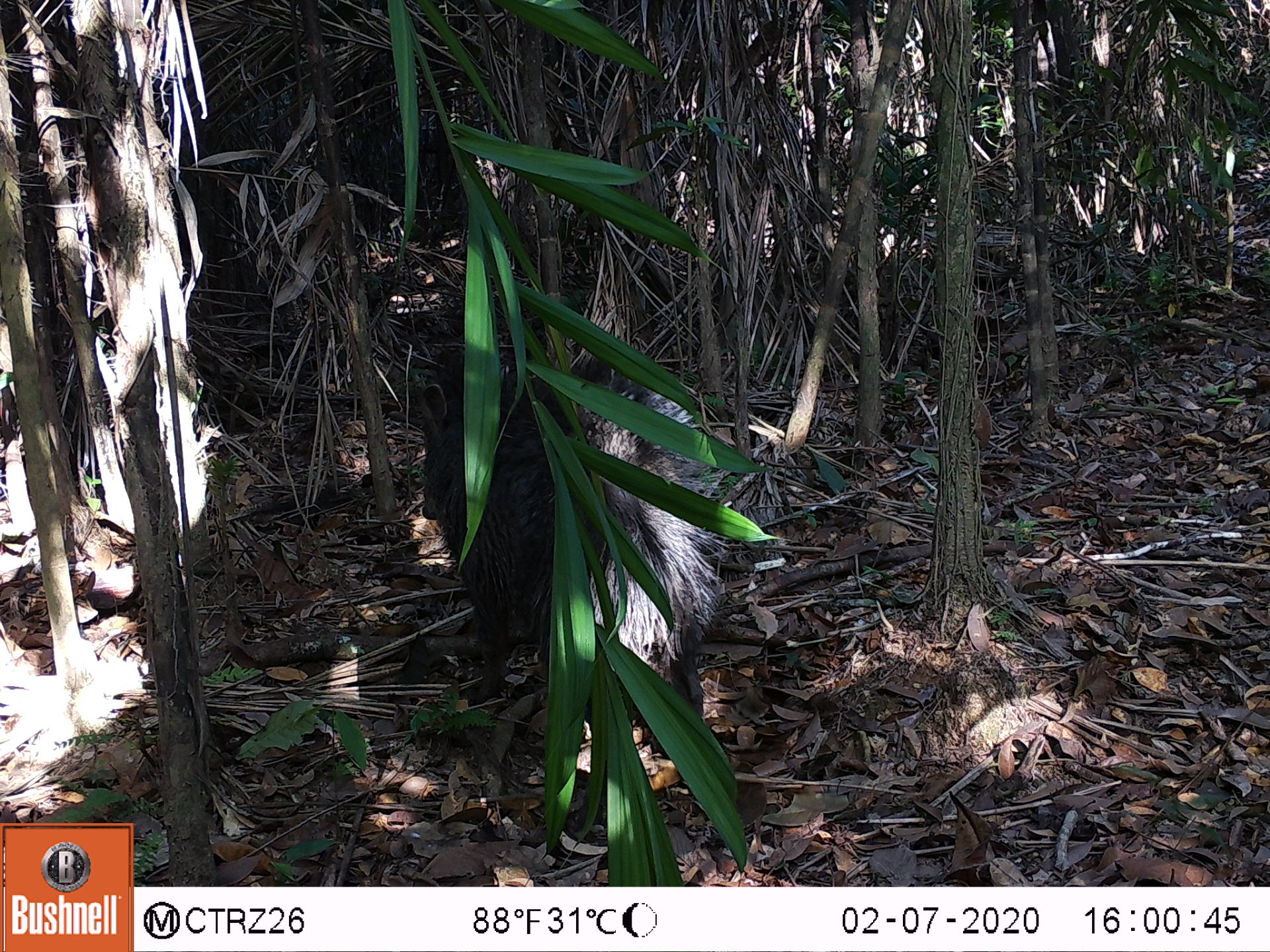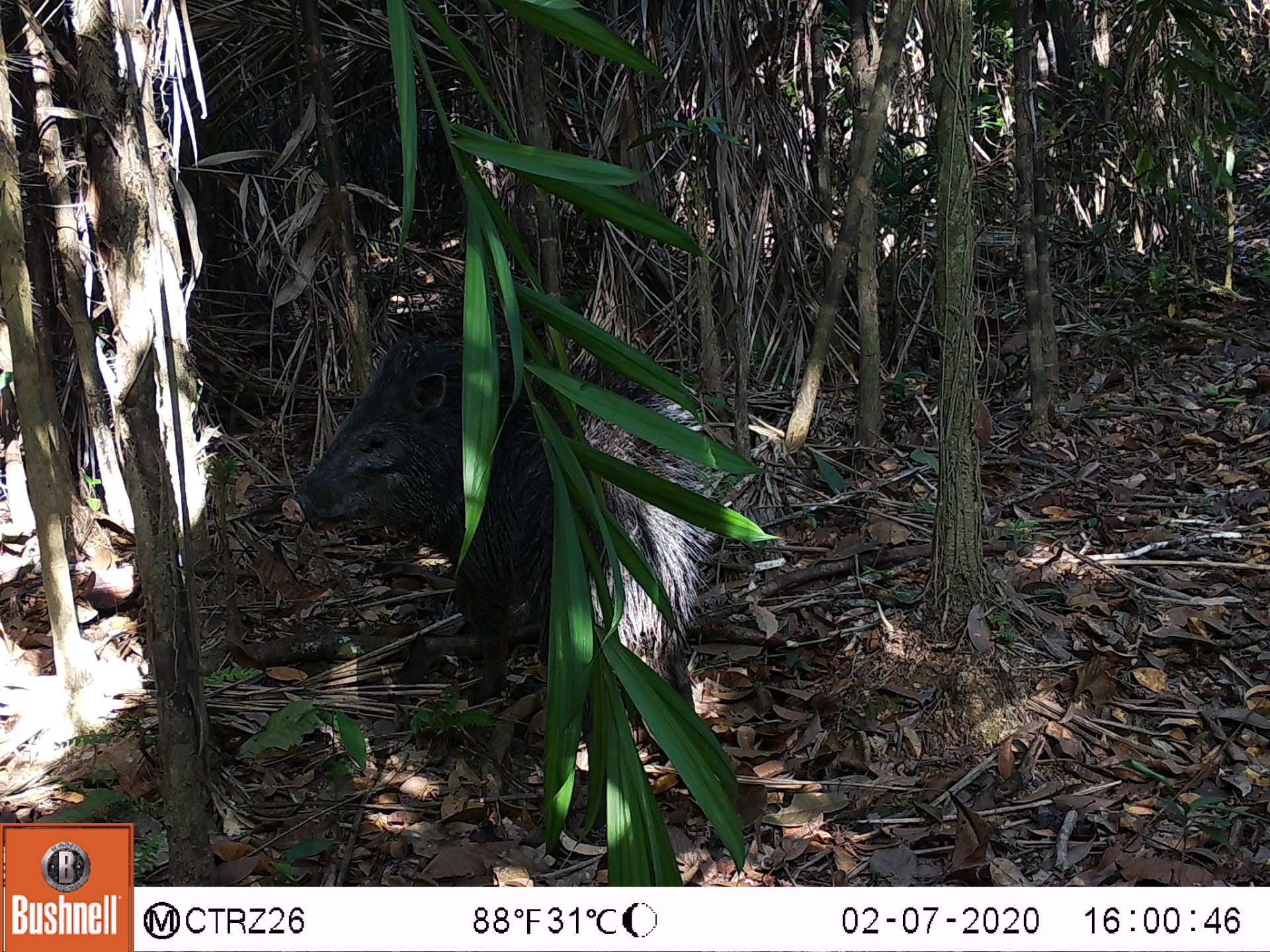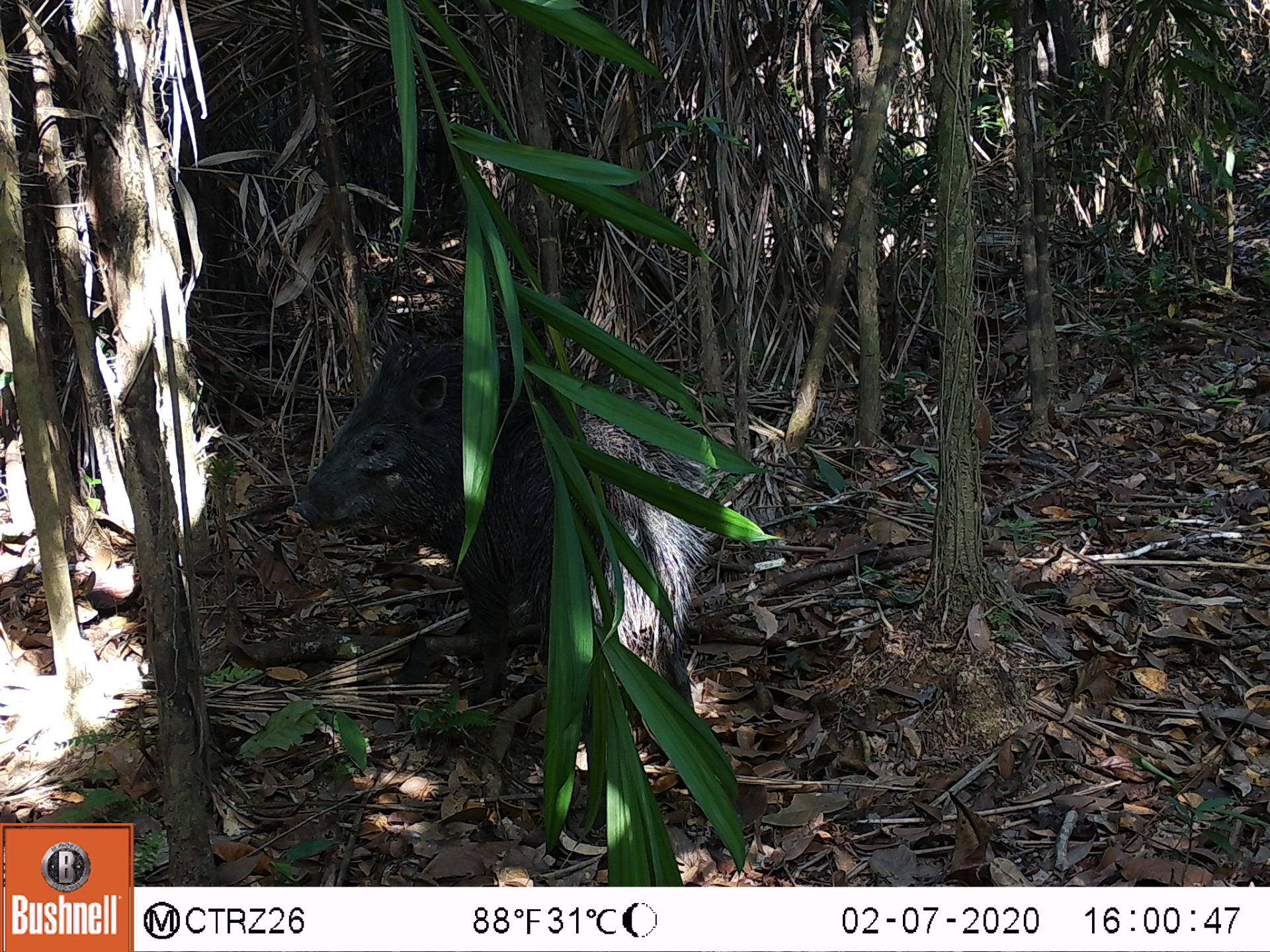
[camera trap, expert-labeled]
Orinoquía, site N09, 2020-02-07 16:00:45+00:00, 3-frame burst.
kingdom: Animalia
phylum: Chordata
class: Mammalia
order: Artiodactyla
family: Tayassuidae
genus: Pecari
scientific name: Pecari tajacu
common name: collared peccary